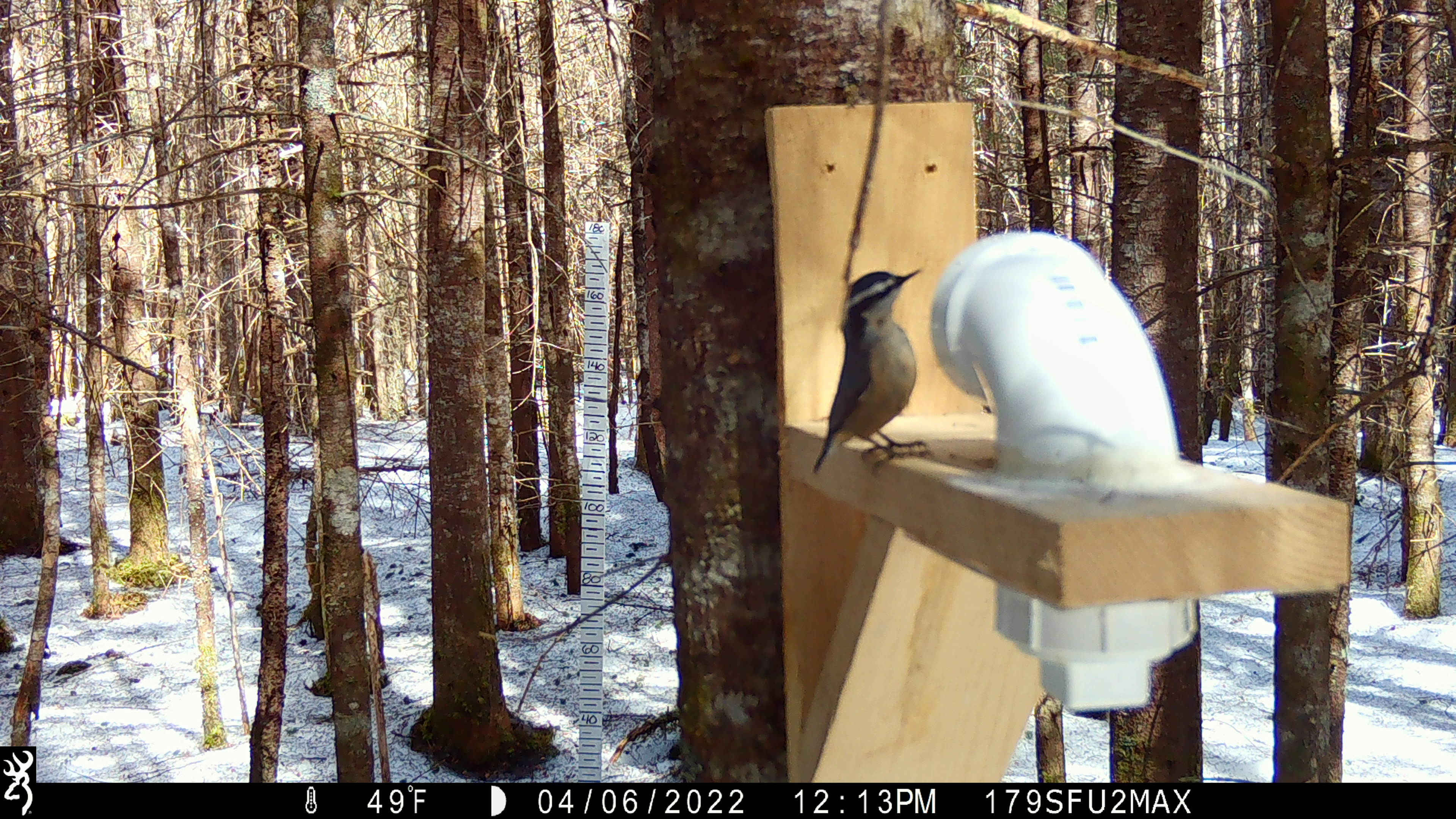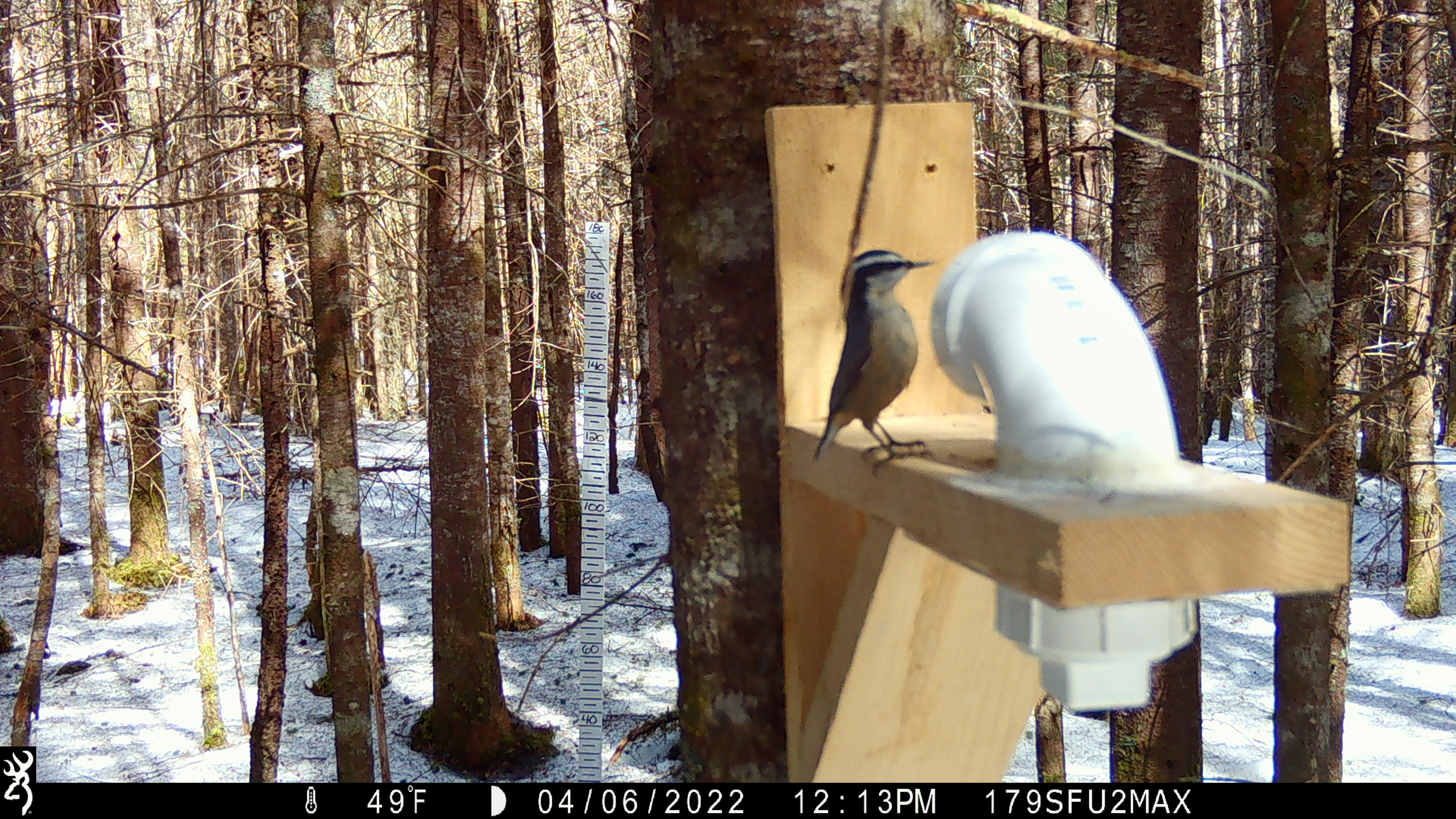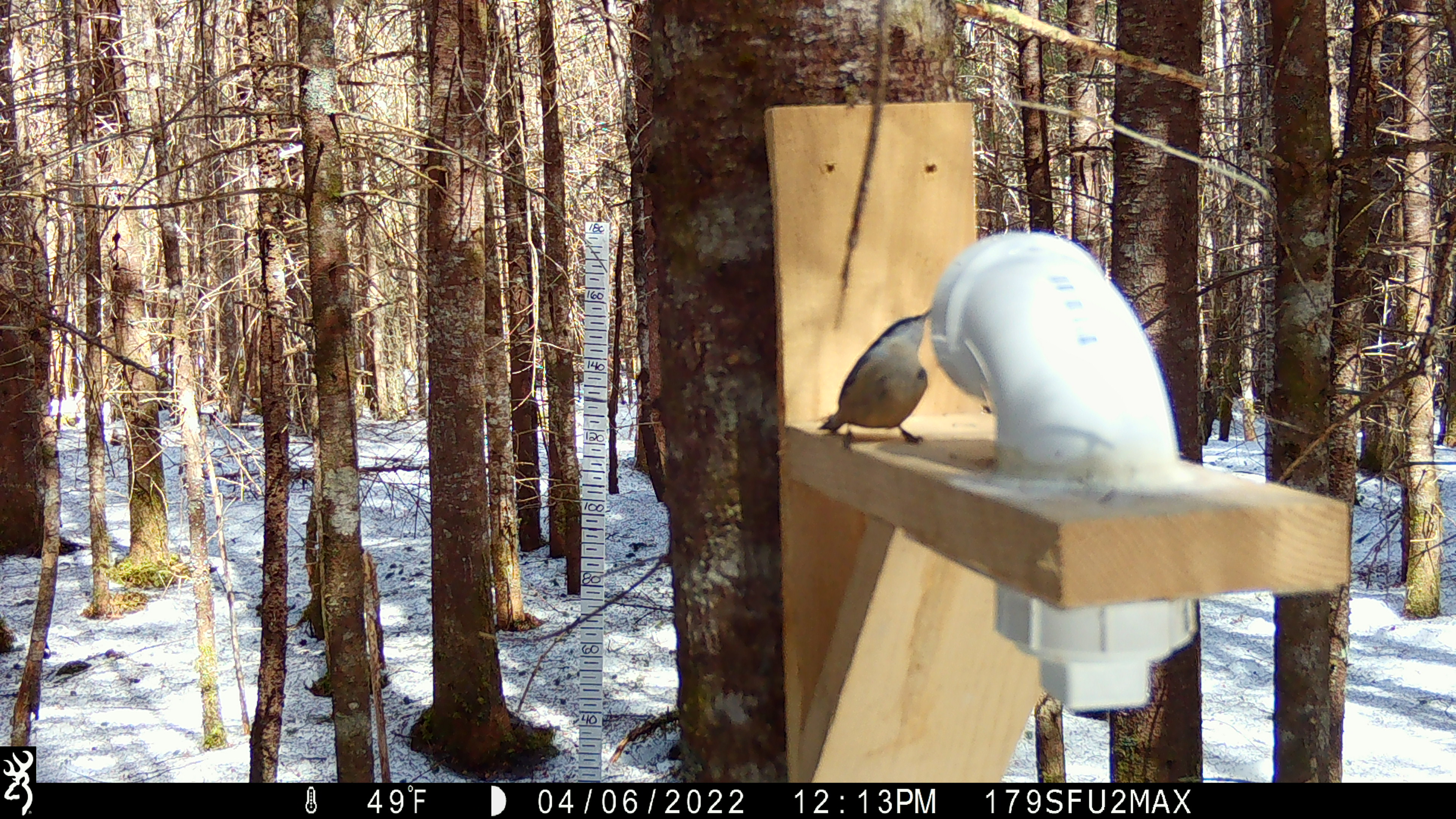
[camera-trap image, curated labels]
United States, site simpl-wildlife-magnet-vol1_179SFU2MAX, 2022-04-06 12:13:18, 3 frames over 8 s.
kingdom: Animalia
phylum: Chordata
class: Aves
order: Passeriformes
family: Sittidae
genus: Sitta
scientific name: Sitta canadensis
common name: red-breasted nuthatch